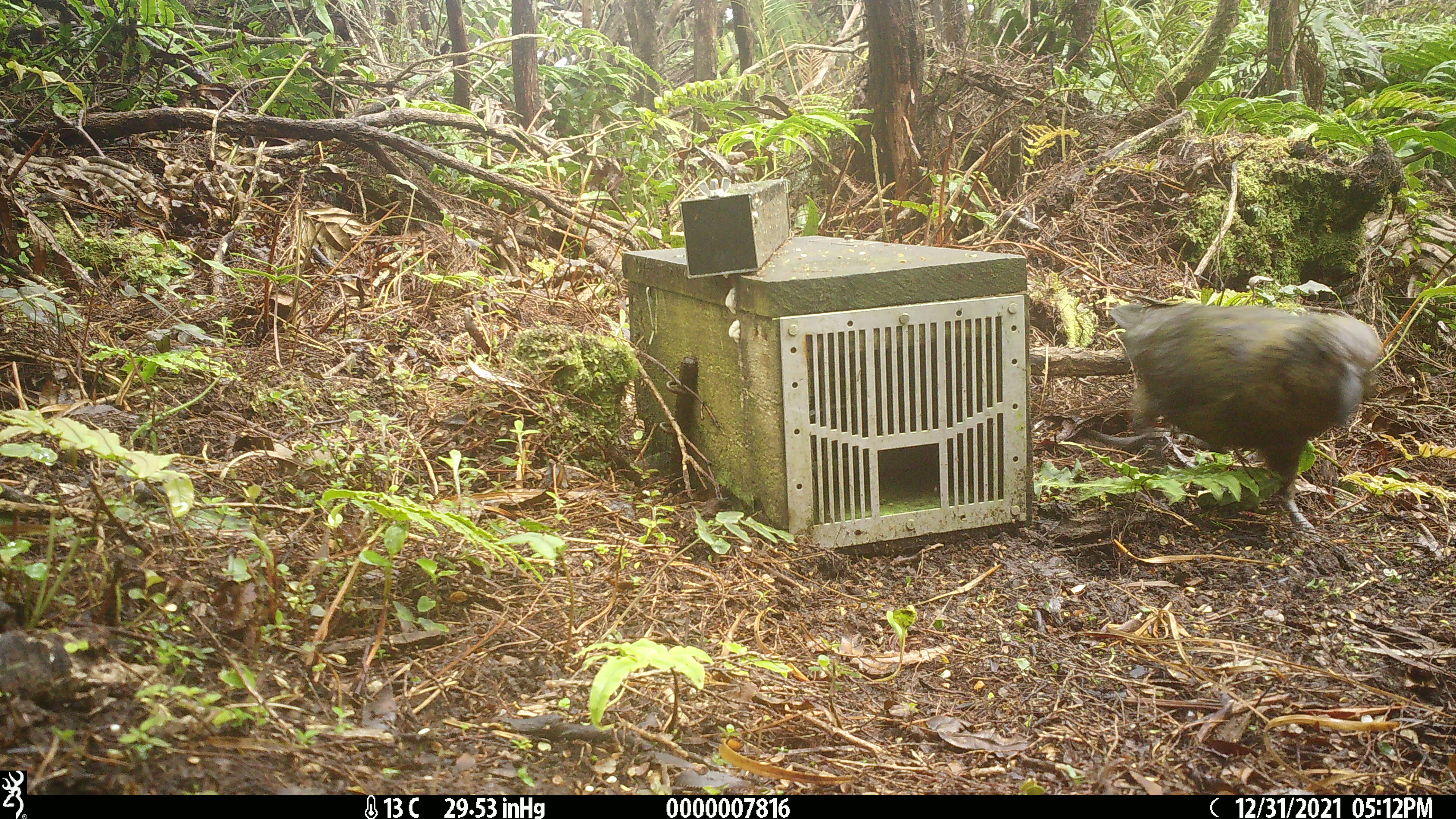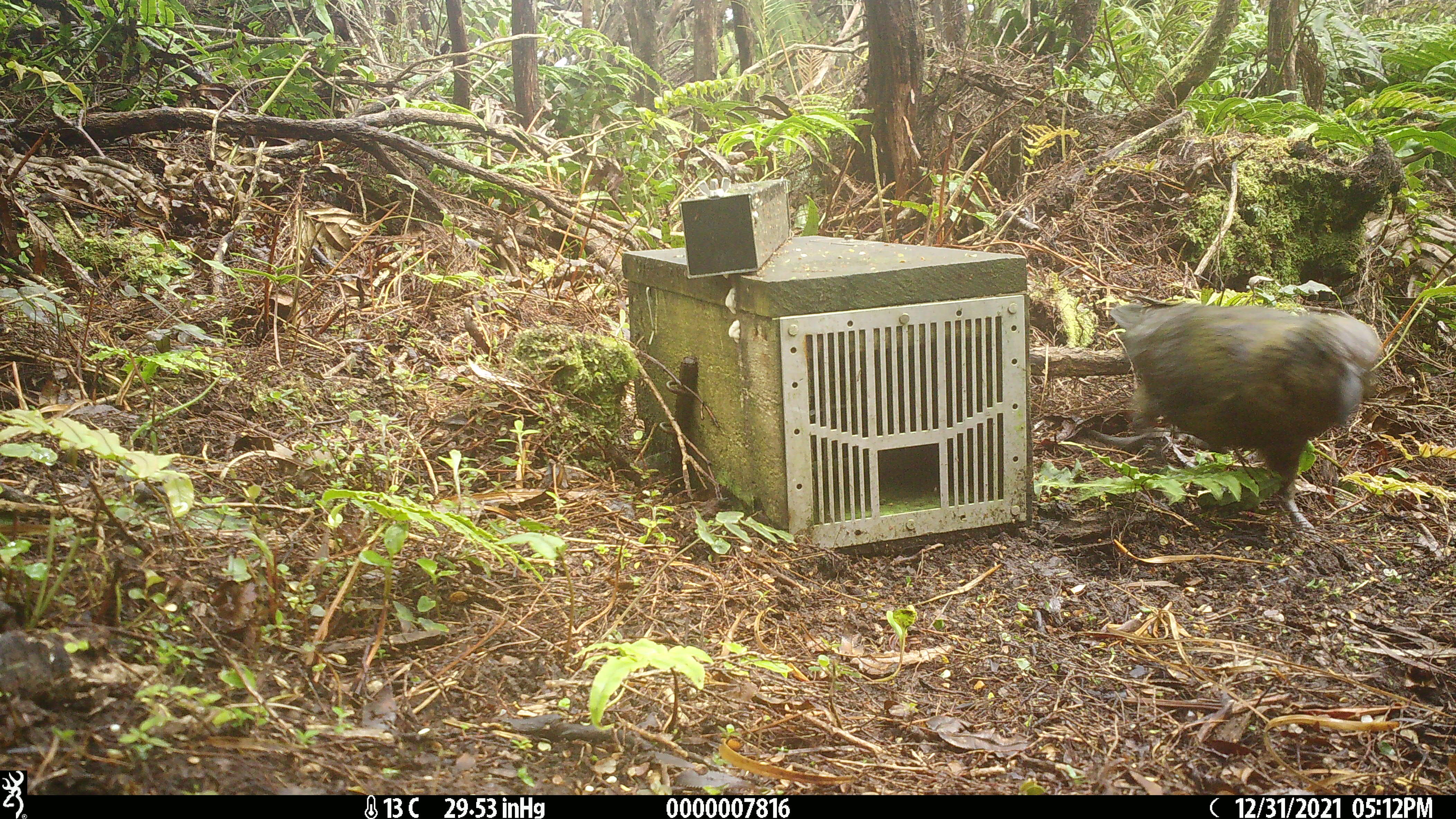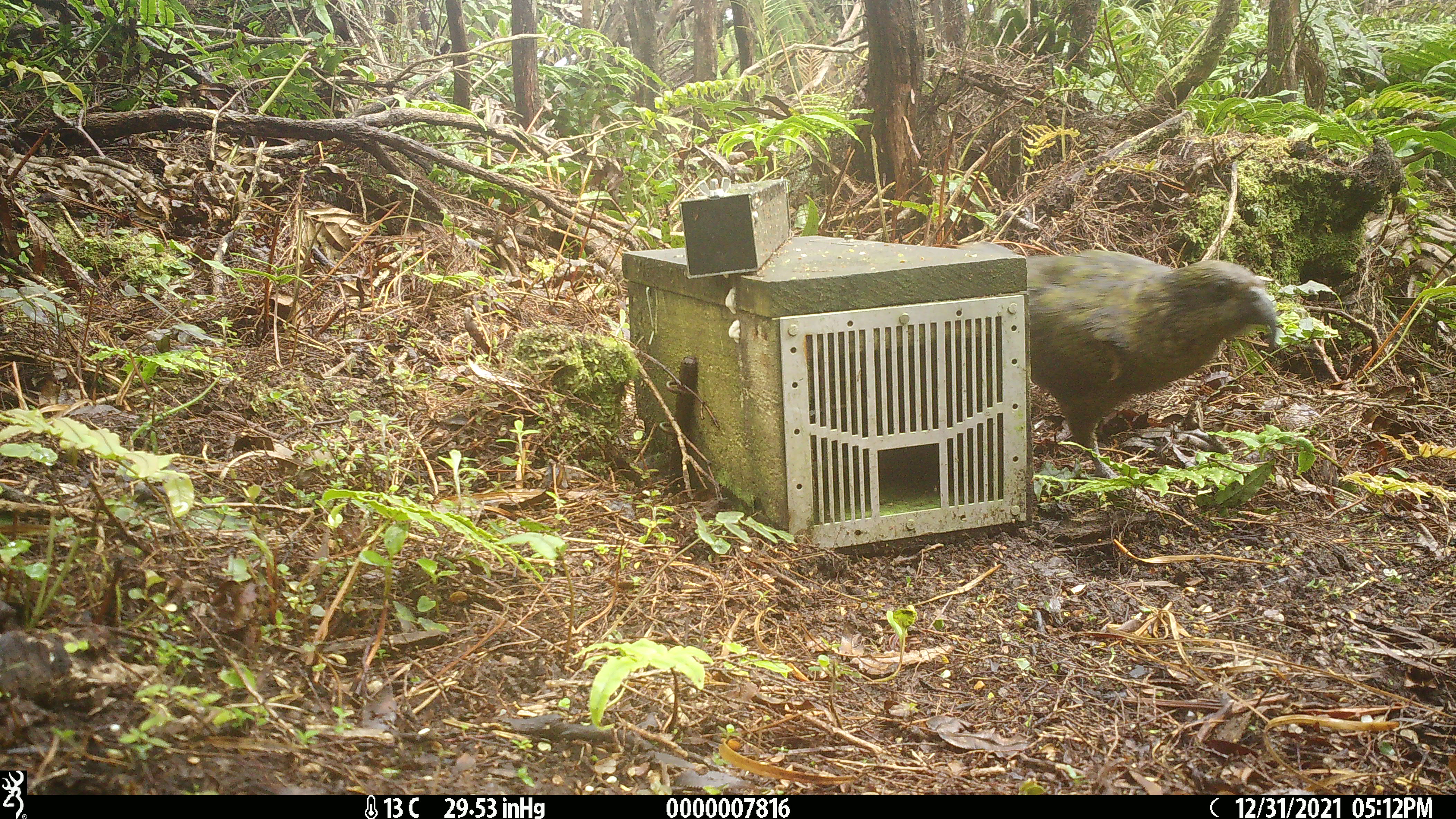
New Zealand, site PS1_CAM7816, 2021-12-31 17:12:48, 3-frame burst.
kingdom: Animalia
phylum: Chordata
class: Aves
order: Psittaciformes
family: Strigopidae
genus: Nestor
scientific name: Nestor notabilis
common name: kea